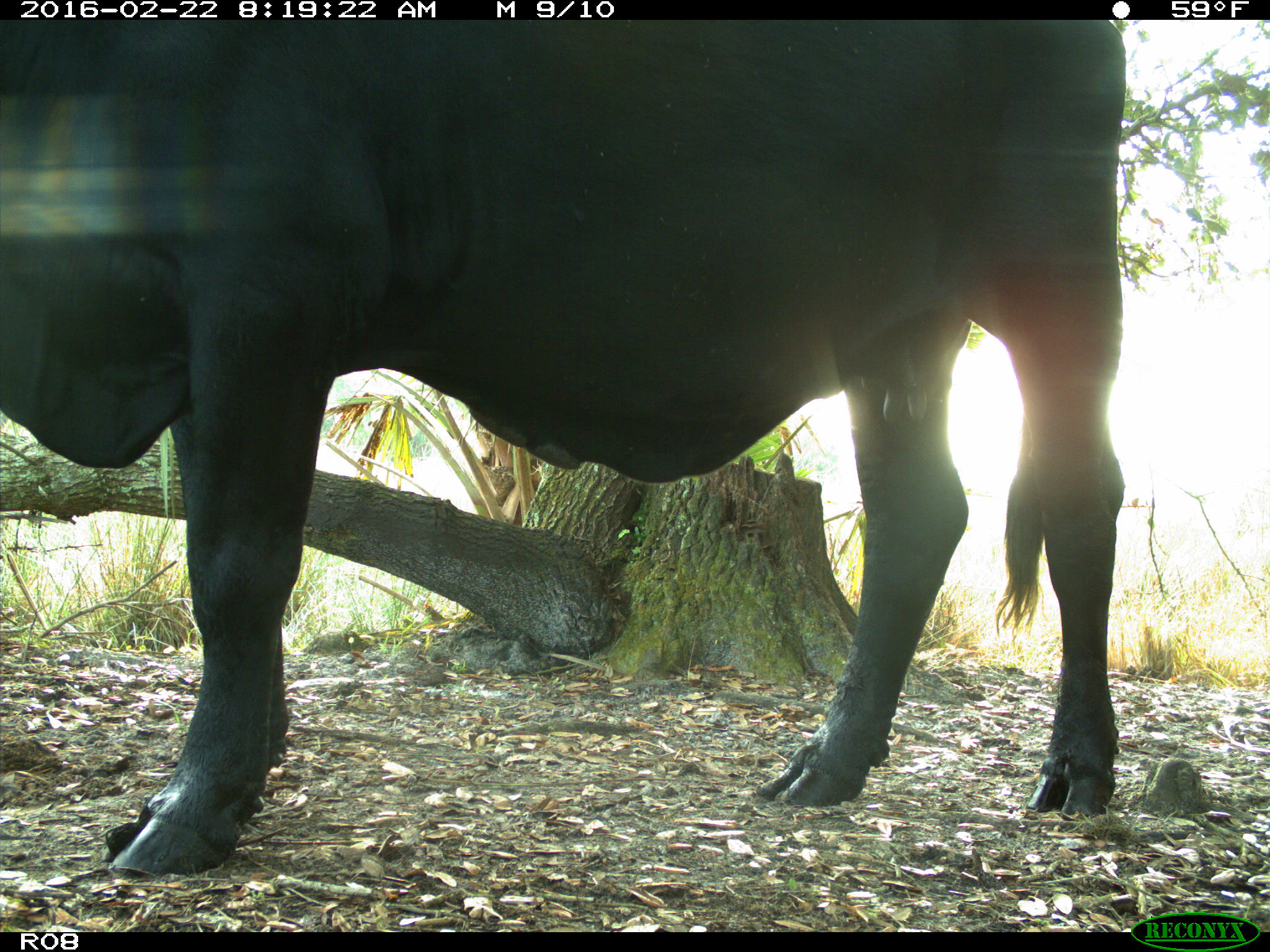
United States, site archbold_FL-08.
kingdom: Animalia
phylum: Chordata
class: Mammalia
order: Artiodactyla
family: Bovidae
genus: Bos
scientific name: Bos taurus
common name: domestic cow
Bos taurus (domestic cow).